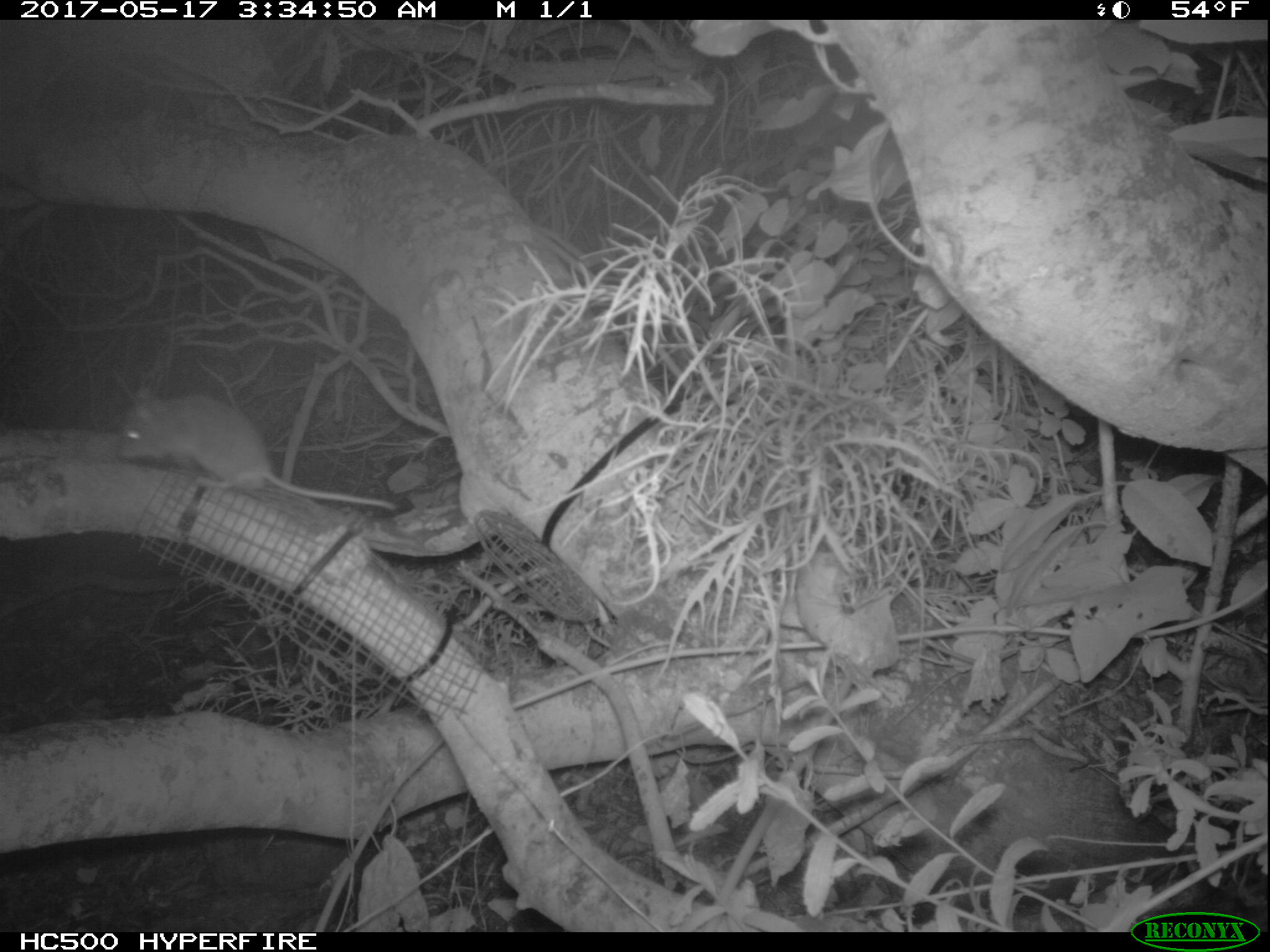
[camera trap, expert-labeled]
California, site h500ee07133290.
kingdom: Animalia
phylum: Chordata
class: Mammalia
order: Rodentia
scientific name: Rodentia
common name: rodent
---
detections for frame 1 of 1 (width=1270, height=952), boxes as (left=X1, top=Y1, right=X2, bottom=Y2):
rodent: (left=118, top=386, right=397, bottom=511)